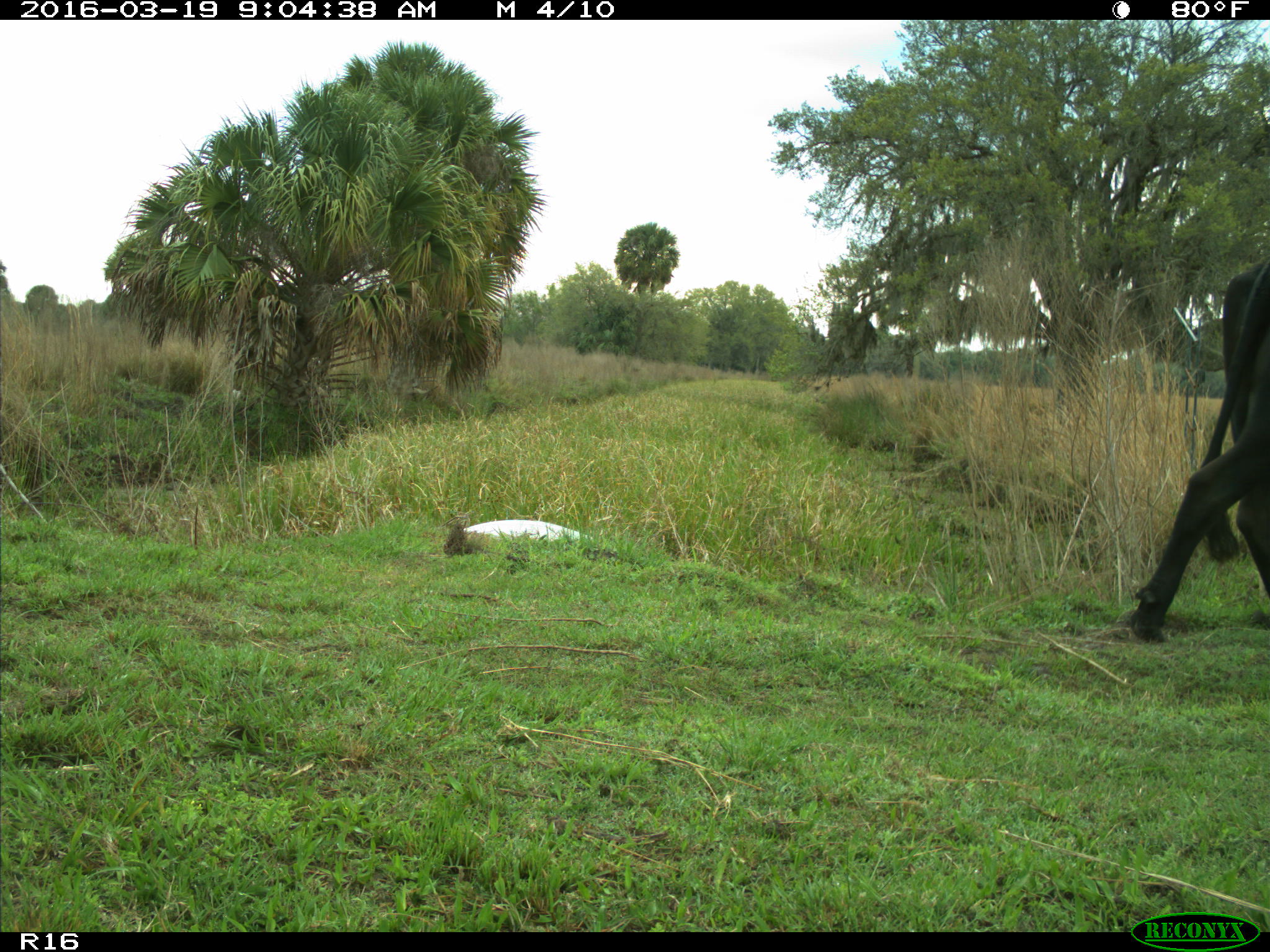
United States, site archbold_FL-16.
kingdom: Animalia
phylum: Chordata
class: Mammalia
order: Artiodactyla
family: Bovidae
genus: Bos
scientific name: Bos taurus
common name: domestic cow